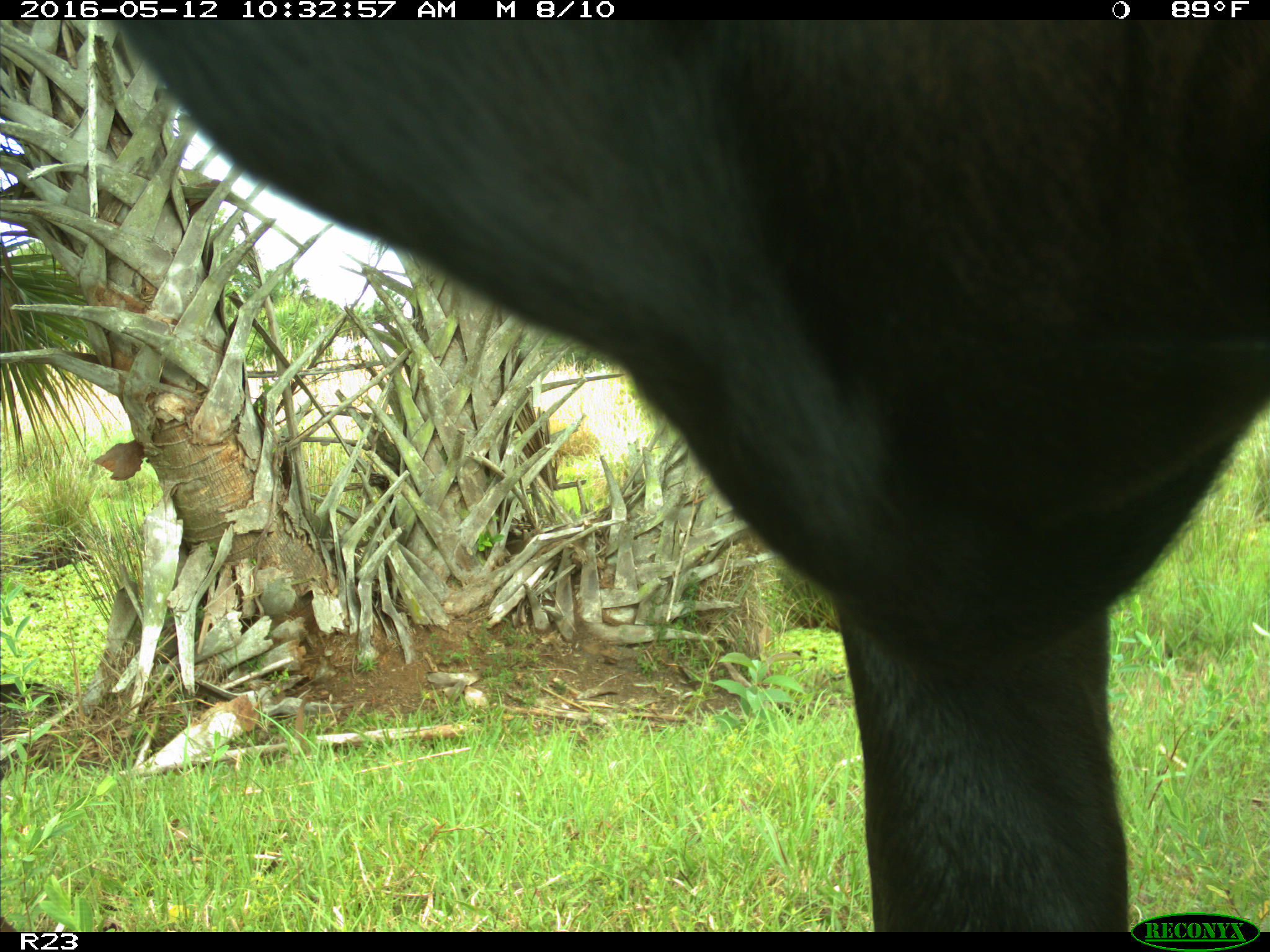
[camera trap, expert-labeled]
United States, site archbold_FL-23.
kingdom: Animalia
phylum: Chordata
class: Mammalia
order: Artiodactyla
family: Bovidae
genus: Bos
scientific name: Bos taurus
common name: domestic cow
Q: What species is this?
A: Bos taurus (domestic cow).